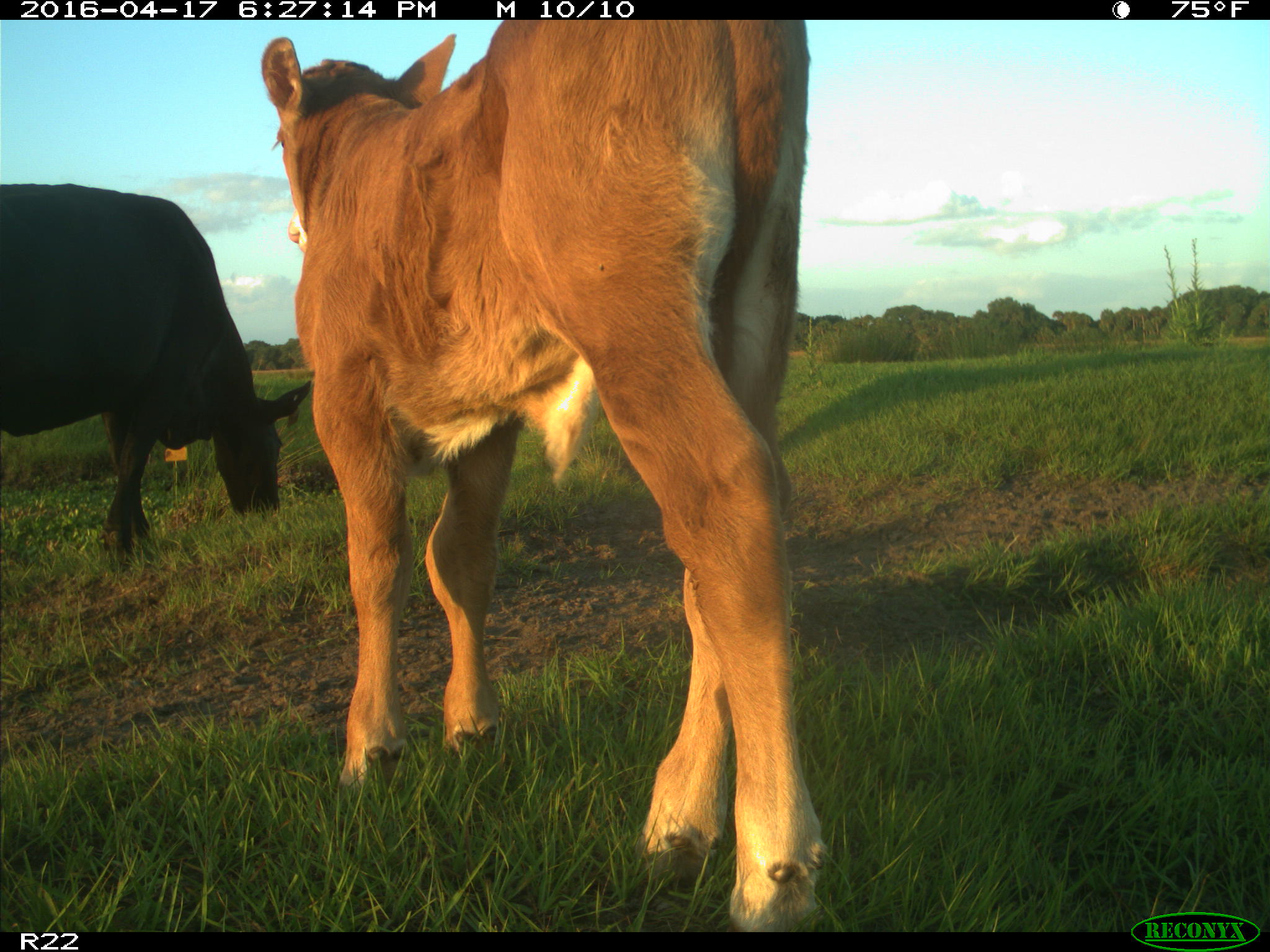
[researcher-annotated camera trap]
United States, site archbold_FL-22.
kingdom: Animalia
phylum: Chordata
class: Mammalia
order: Artiodactyla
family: Bovidae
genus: Bos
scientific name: Bos taurus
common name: domestic cow